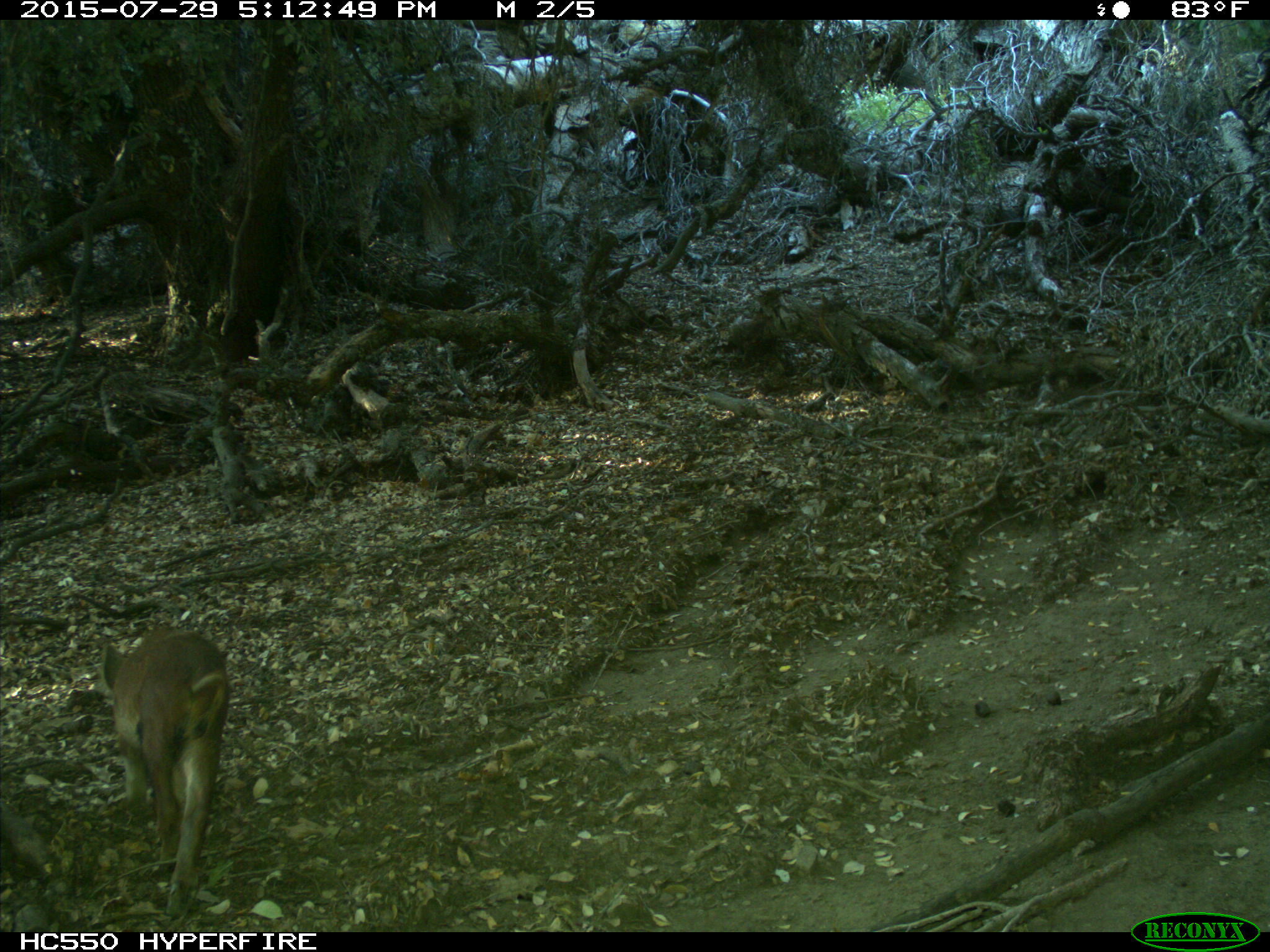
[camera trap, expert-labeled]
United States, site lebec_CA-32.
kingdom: Animalia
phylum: Chordata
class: Mammalia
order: Artiodactyla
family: Suidae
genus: Sus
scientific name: Sus scrofa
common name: wild boar